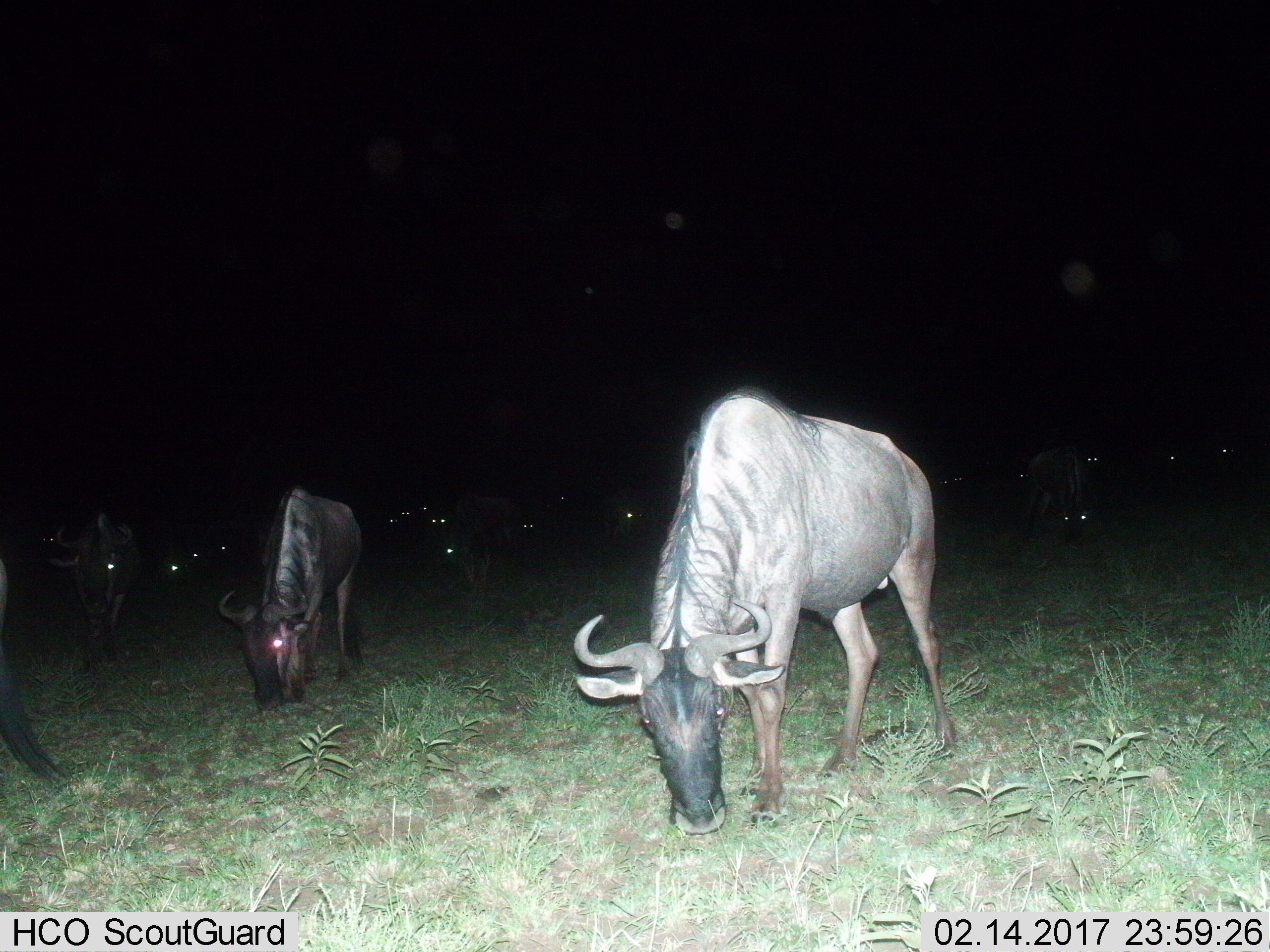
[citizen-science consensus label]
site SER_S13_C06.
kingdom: Animalia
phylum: Chordata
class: Mammalia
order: Artiodactyla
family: Bovidae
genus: Connochaetes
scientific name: Connochaetes taurinus taurinus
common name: blue wildebeest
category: wildebeestblue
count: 11-50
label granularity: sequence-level